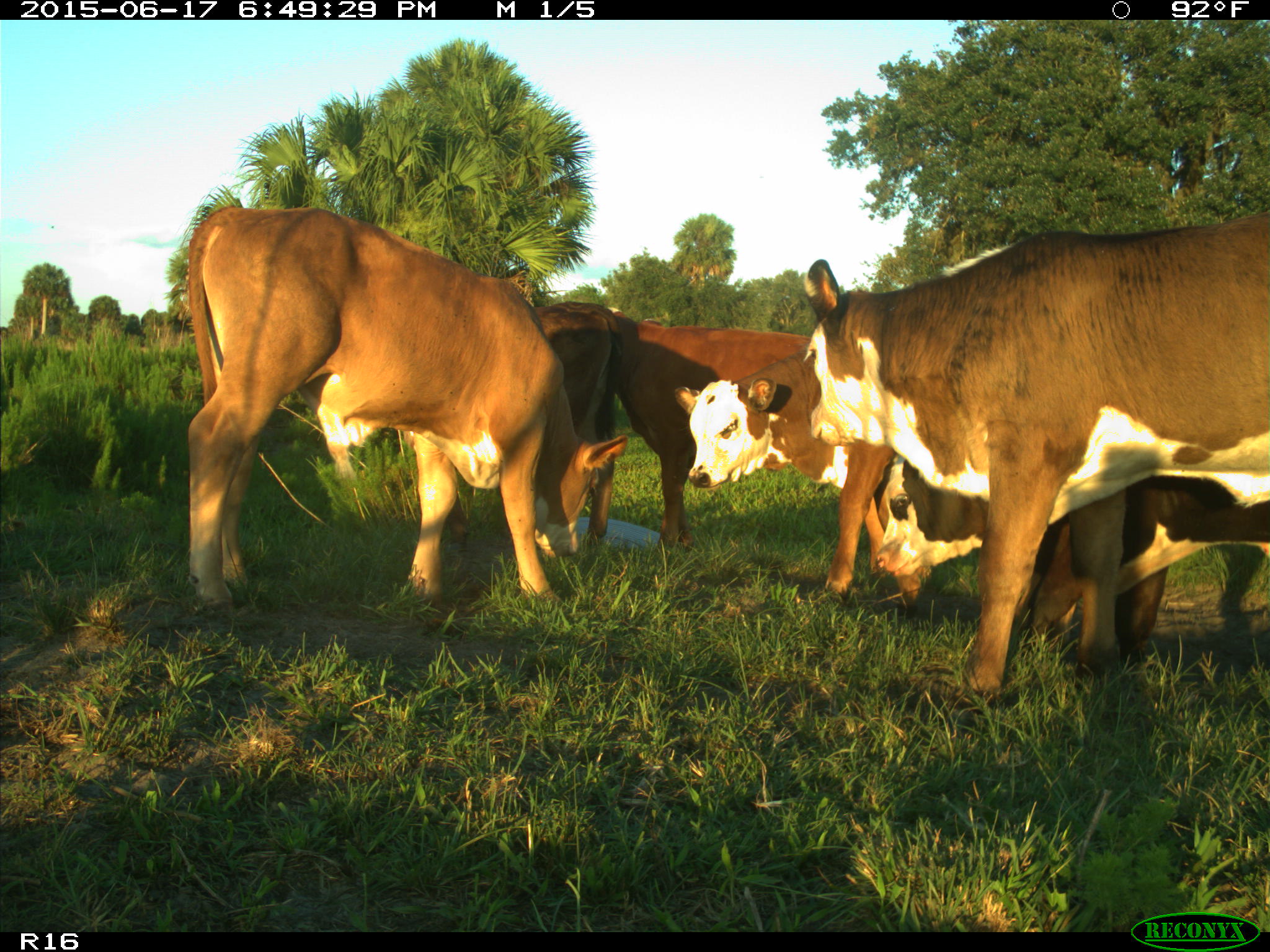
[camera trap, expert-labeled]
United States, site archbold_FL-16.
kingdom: Animalia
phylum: Chordata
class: Mammalia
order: Artiodactyla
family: Bovidae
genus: Bos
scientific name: Bos taurus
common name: domestic cow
Bos taurus (domestic cow).